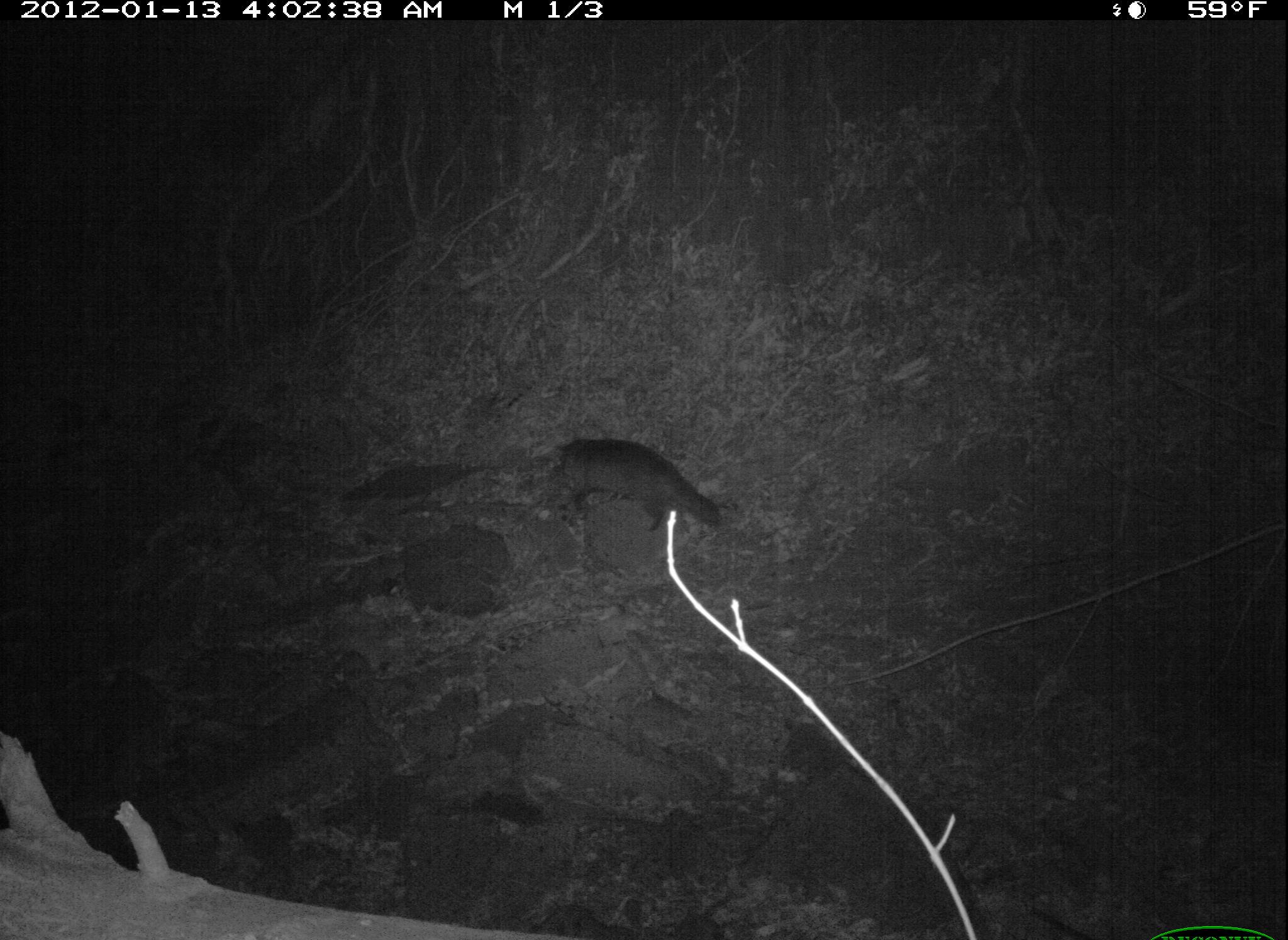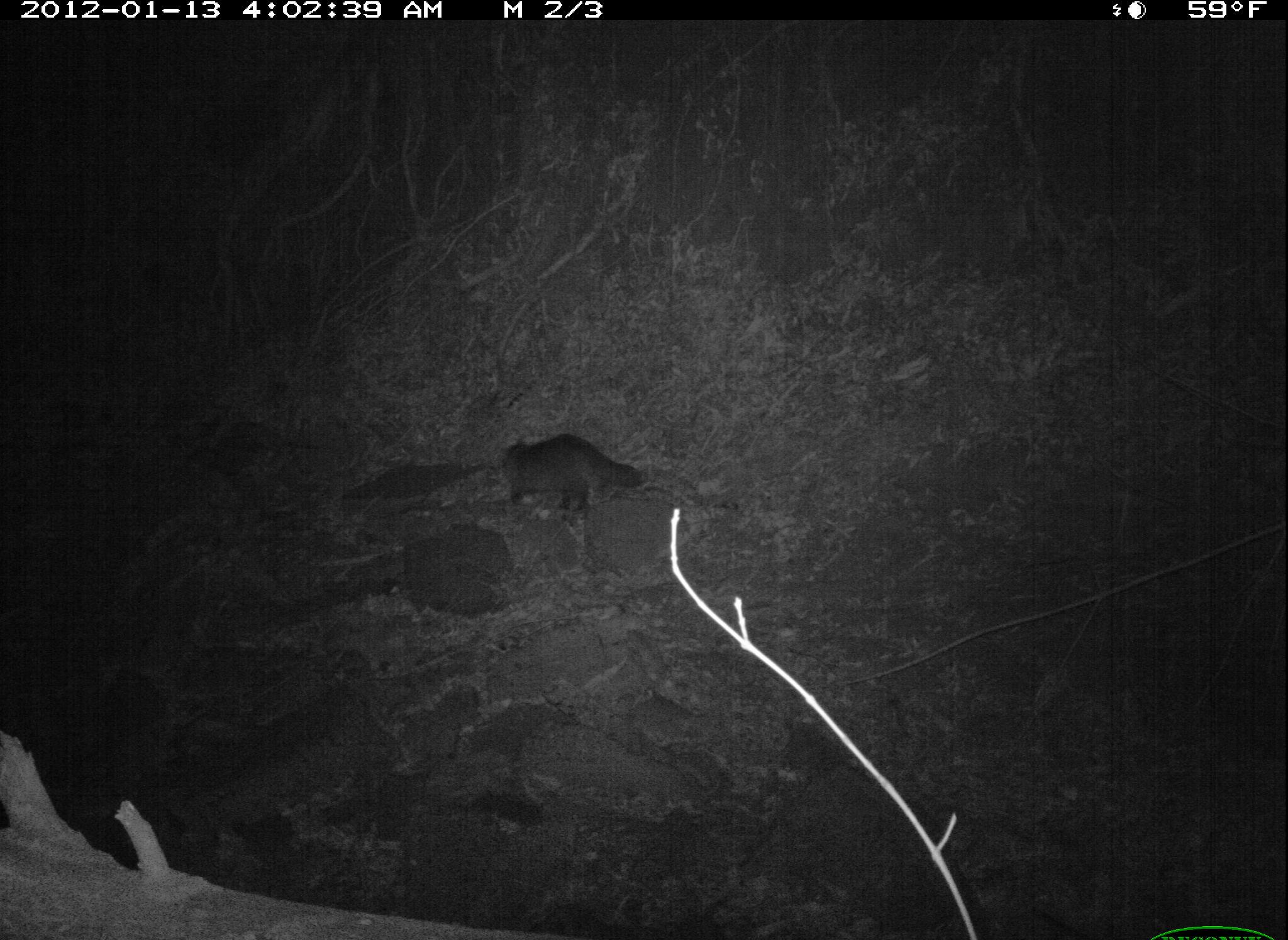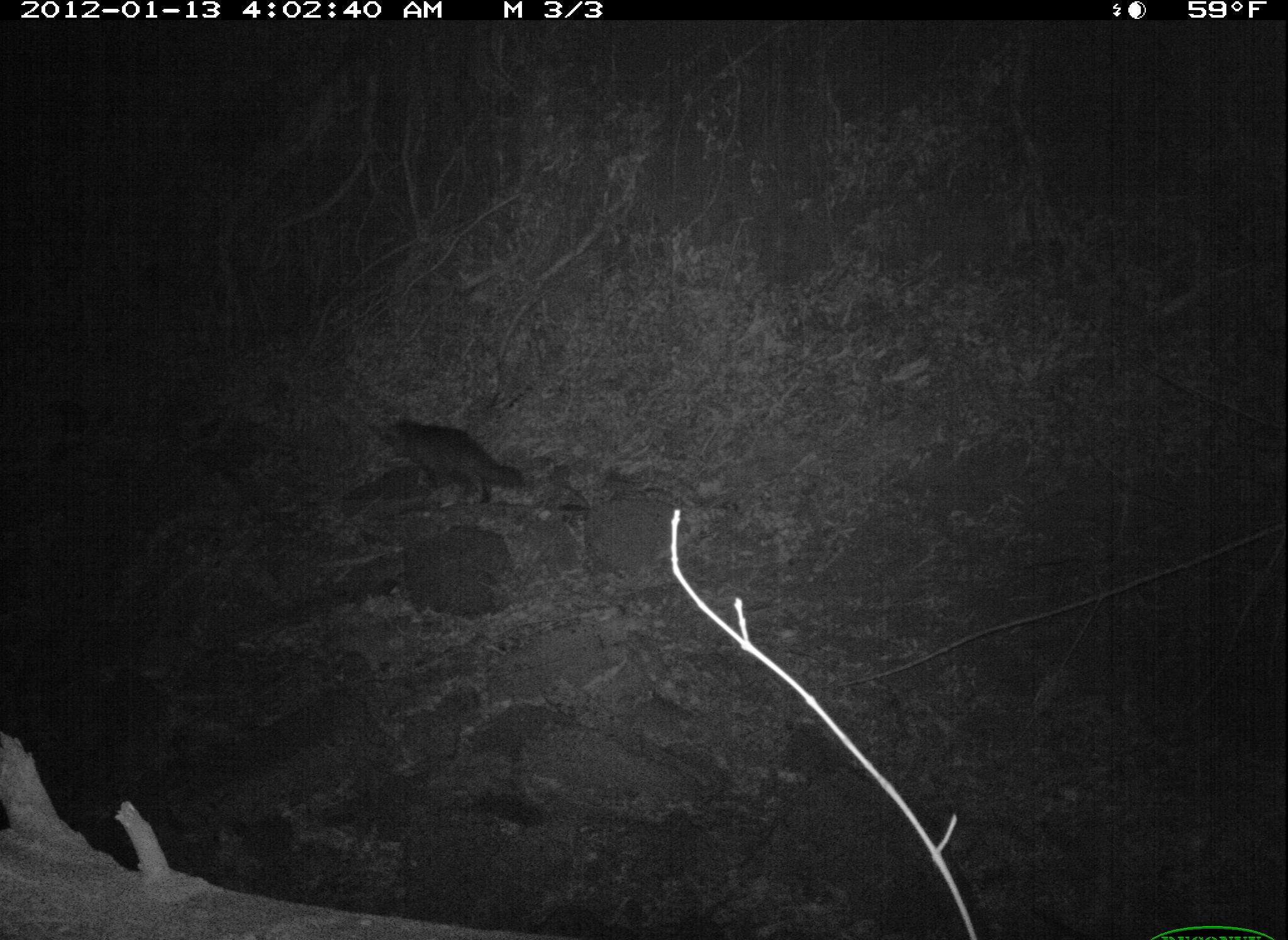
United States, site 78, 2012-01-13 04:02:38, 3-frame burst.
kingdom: Animalia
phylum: Chordata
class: Mammalia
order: Carnivora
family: Felidae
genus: Felis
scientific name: Felis catus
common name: cat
Cat (Felis catus).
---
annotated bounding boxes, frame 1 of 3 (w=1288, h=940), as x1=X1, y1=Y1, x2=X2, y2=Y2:
cat: x1=528, y1=422, x2=726, y2=547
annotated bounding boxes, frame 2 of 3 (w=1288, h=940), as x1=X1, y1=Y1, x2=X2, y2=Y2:
cat: x1=475, y1=406, x2=686, y2=549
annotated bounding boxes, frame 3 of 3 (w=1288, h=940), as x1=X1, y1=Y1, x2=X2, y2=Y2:
cat: x1=361, y1=398, x2=570, y2=527